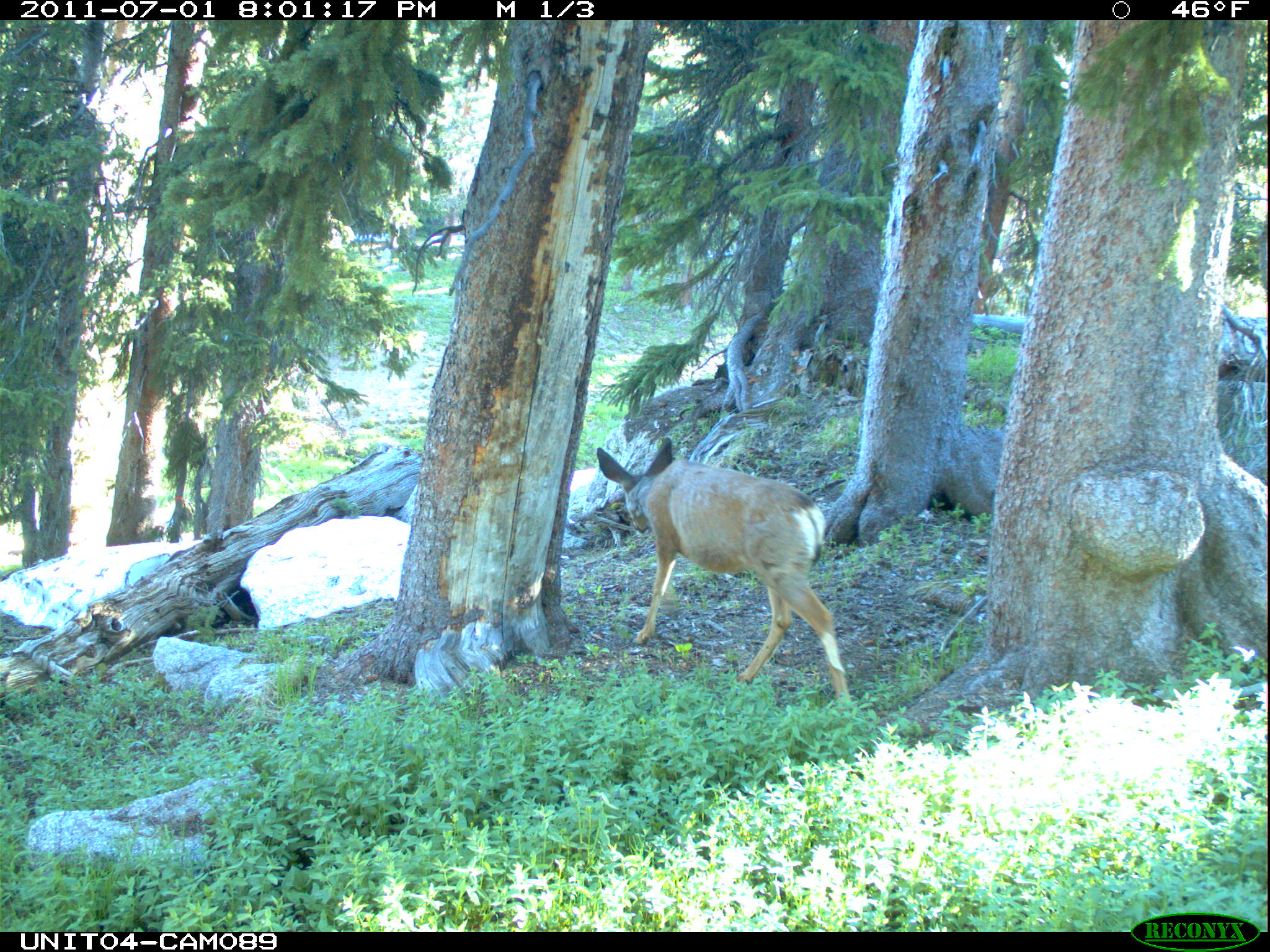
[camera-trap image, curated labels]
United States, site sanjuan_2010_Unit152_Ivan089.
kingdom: Animalia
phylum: Chordata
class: Mammalia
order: Artiodactyla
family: Cervidae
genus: Odocoileus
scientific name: Odocoileus hemionus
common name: mule deer